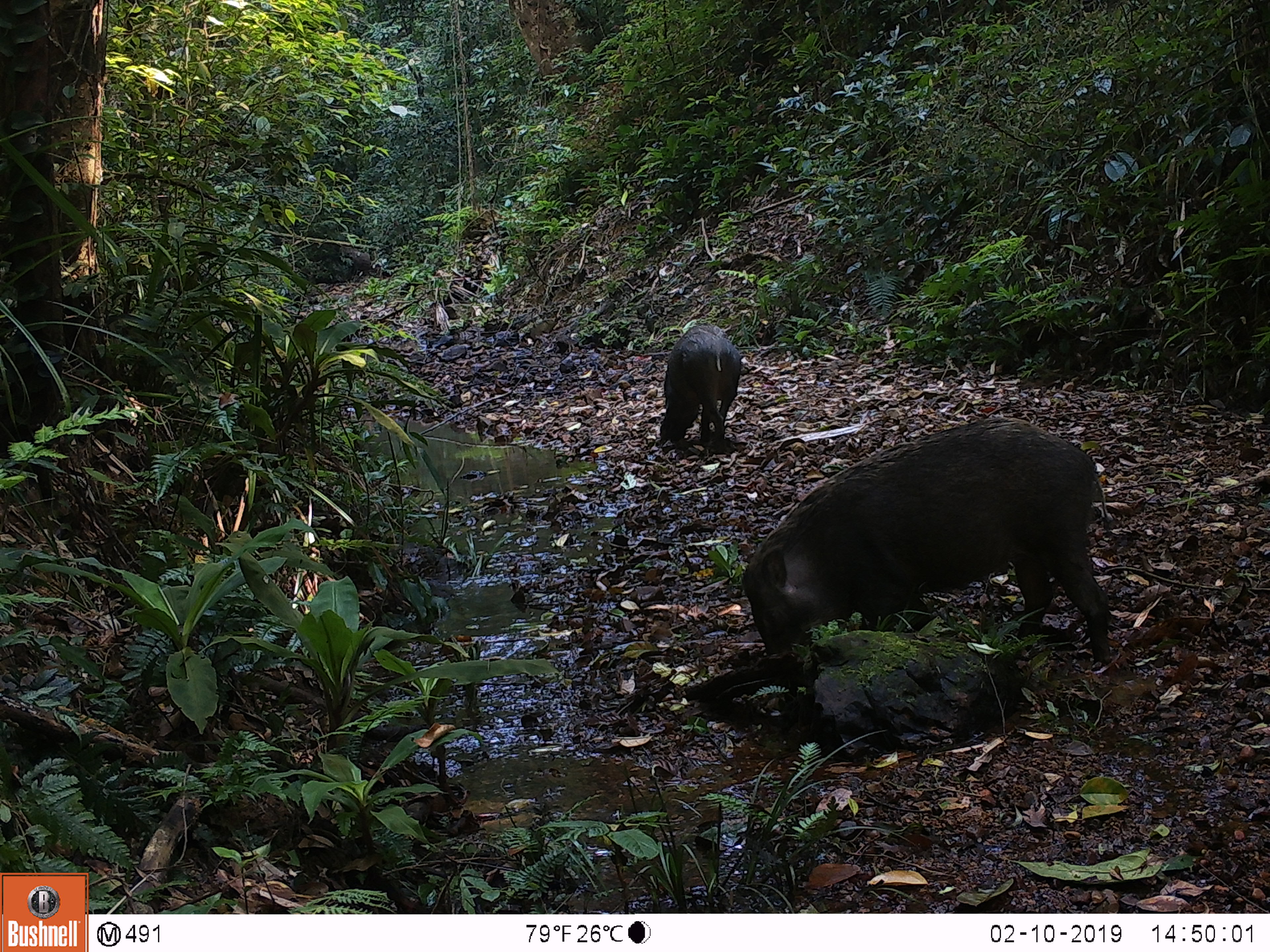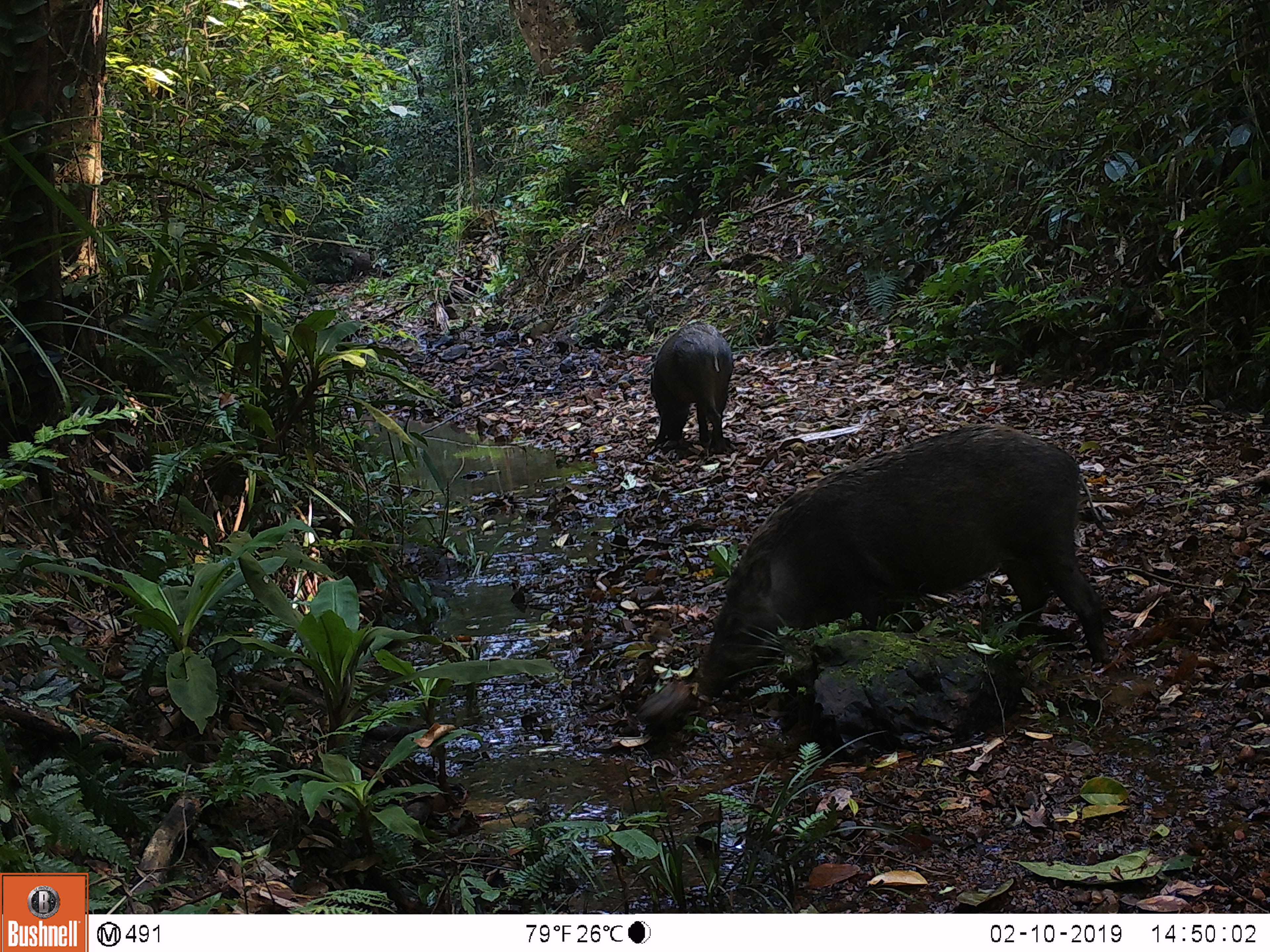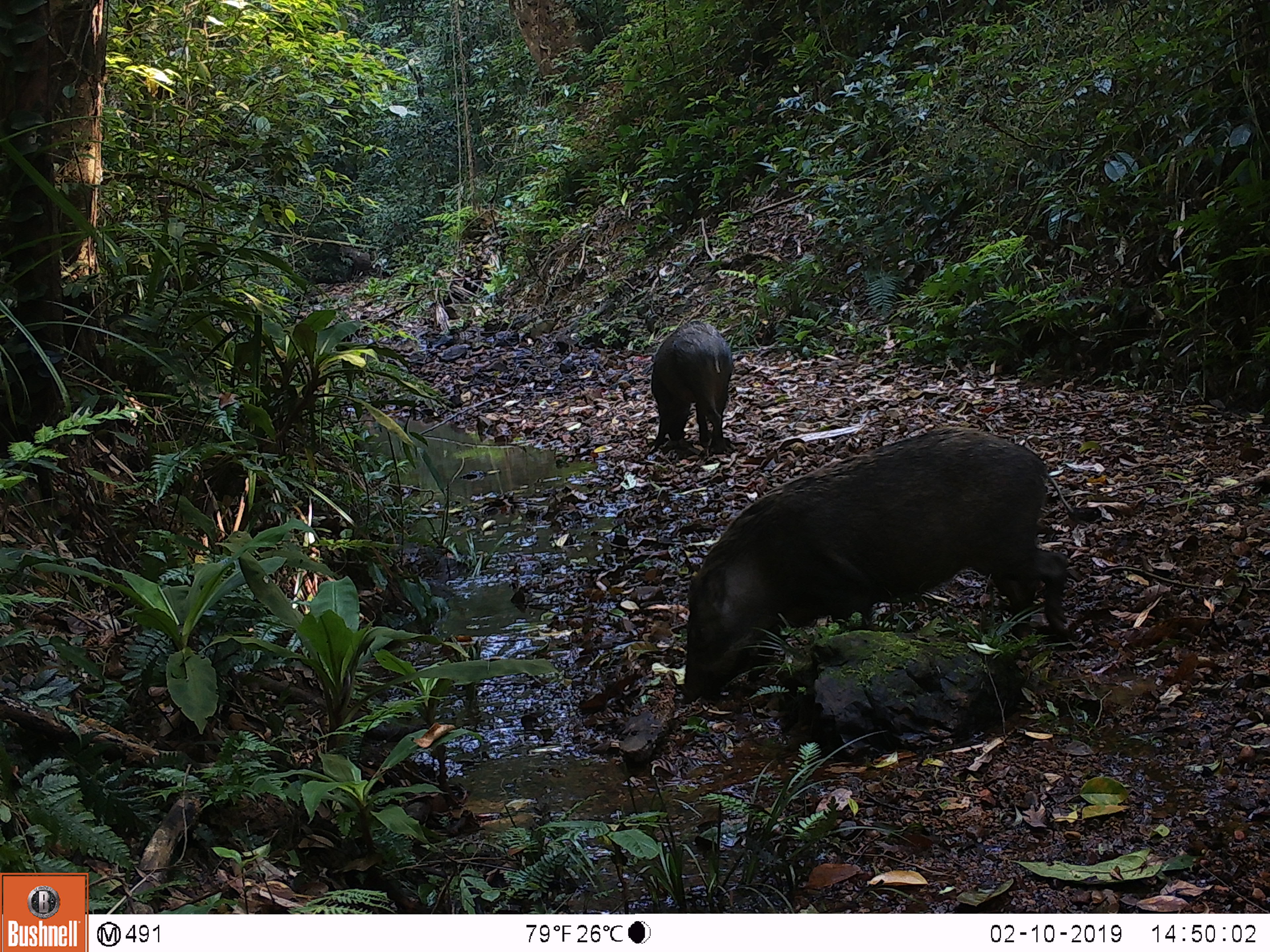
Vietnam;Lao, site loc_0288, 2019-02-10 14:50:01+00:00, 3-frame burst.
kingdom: Animalia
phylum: Chordata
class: Mammalia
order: Artiodactyla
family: Suidae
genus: Sus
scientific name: Sus scrofa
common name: eurasian wild pig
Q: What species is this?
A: Eurasian wild pig (Sus scrofa).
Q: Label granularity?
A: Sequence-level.